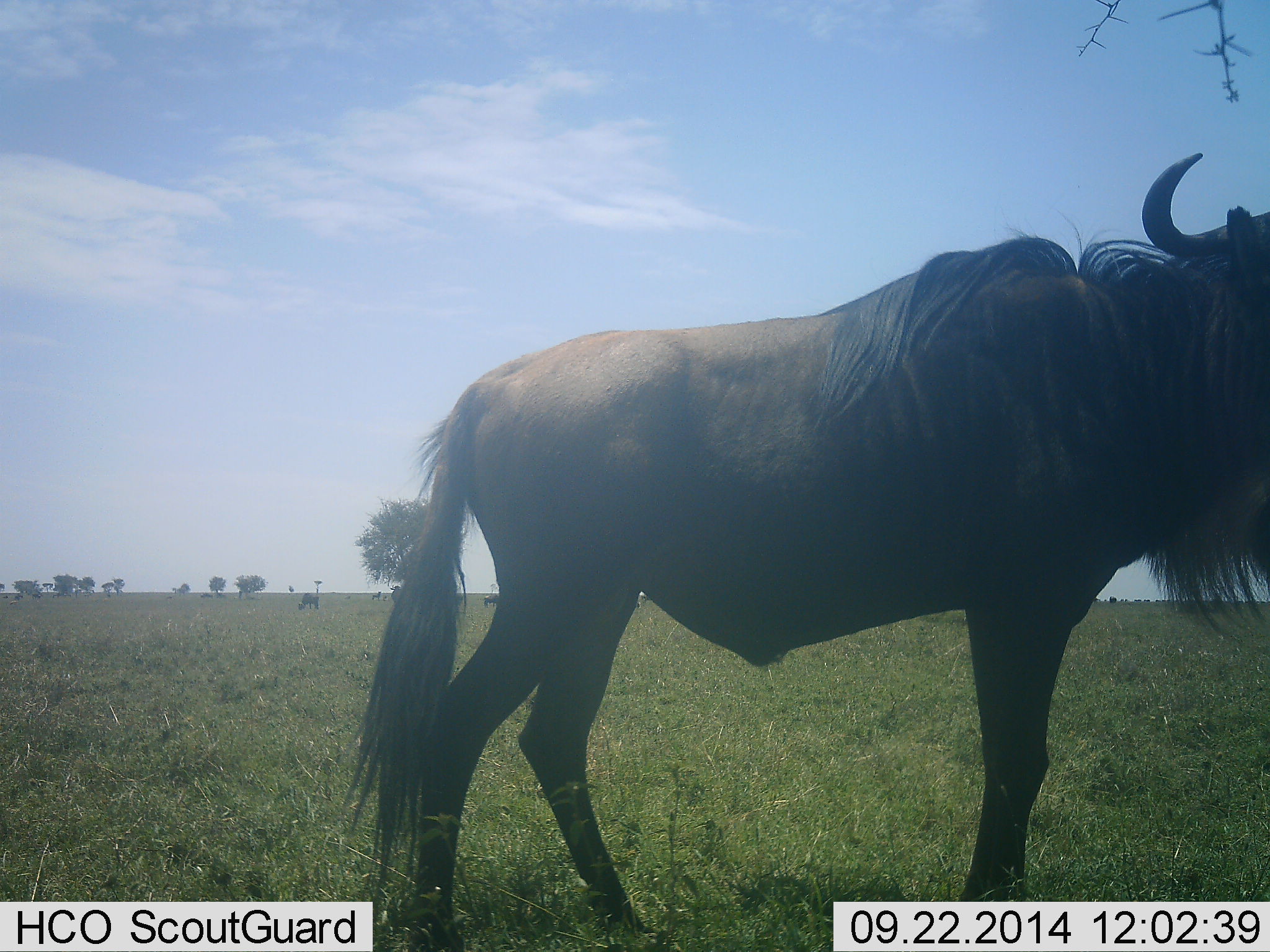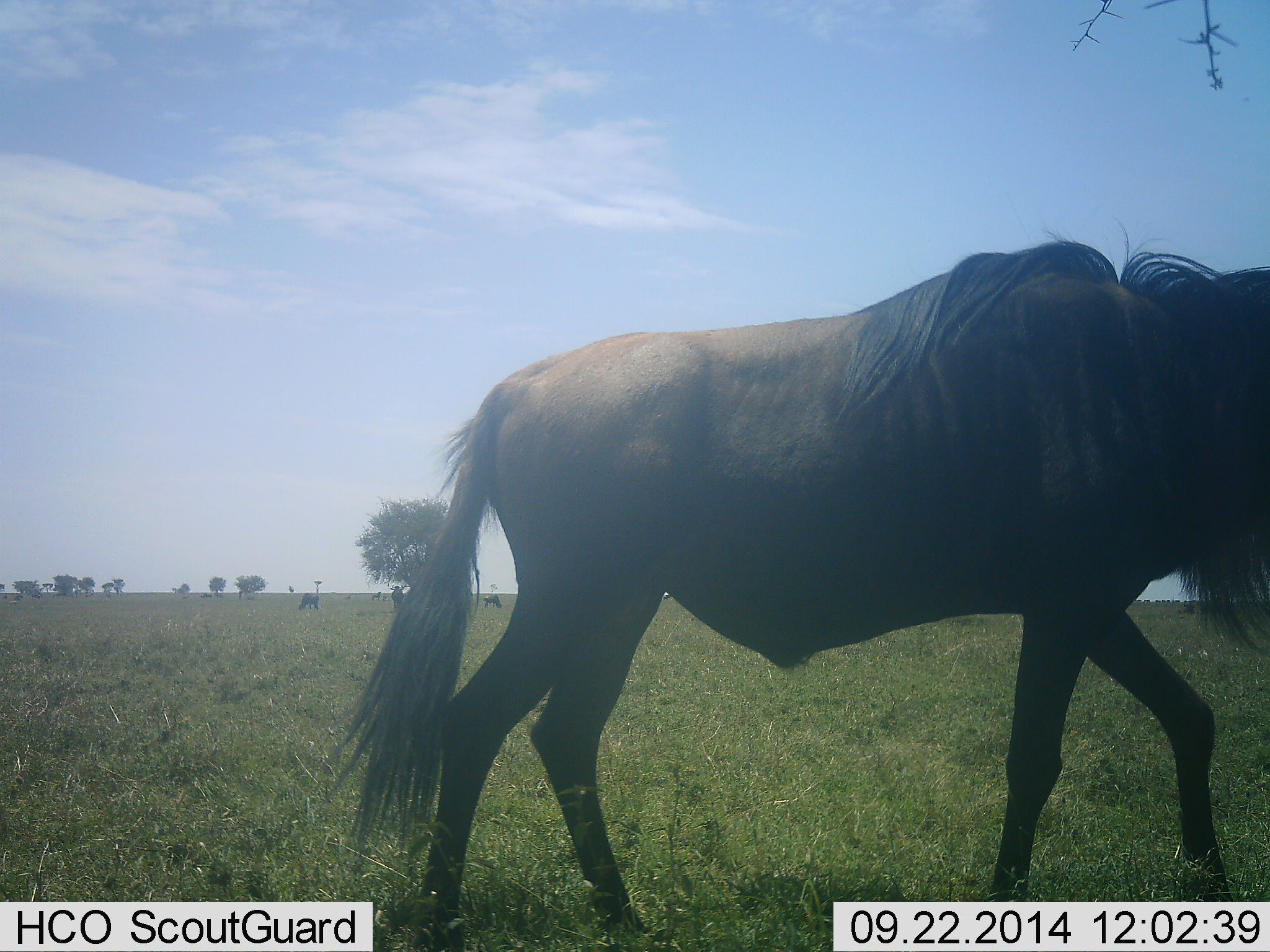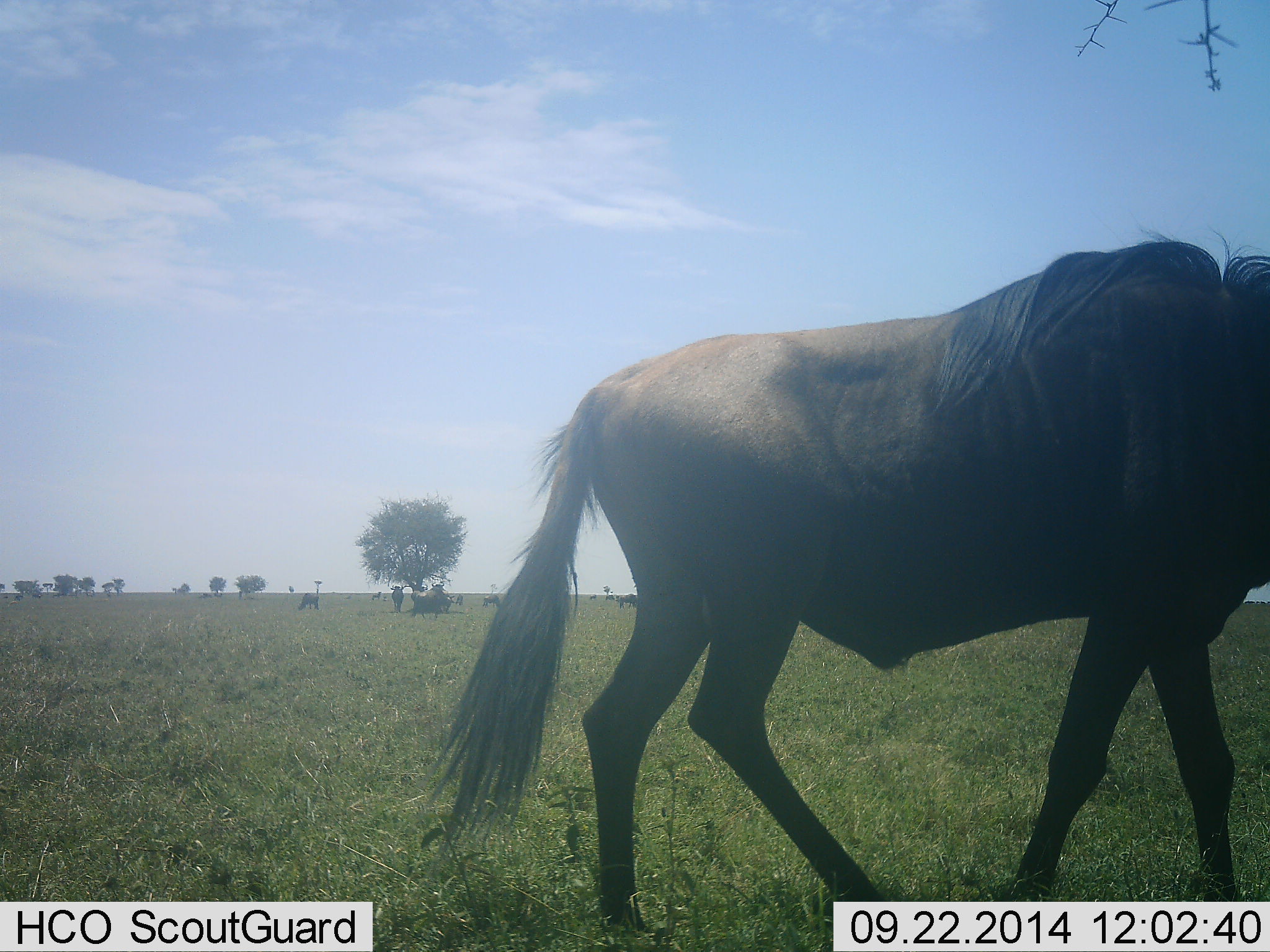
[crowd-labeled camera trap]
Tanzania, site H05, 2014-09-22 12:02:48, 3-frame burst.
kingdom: Animalia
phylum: Chordata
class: Mammalia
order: Artiodactyla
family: Bovidae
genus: Connochaetes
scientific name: Connochaetes taurinus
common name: blue wildebeest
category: wildebeest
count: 1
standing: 30%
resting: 30%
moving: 100%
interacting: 0%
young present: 0%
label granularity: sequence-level